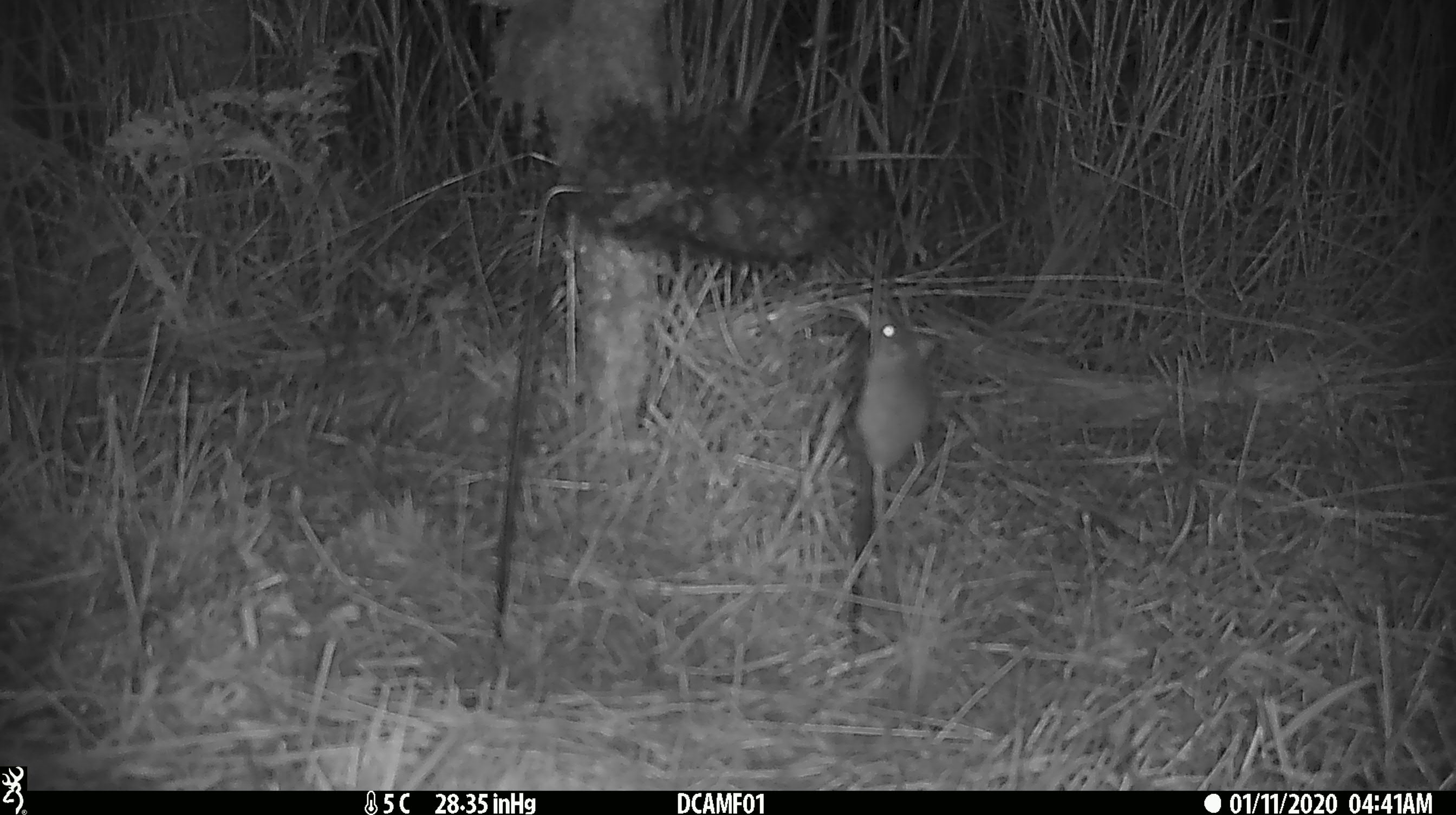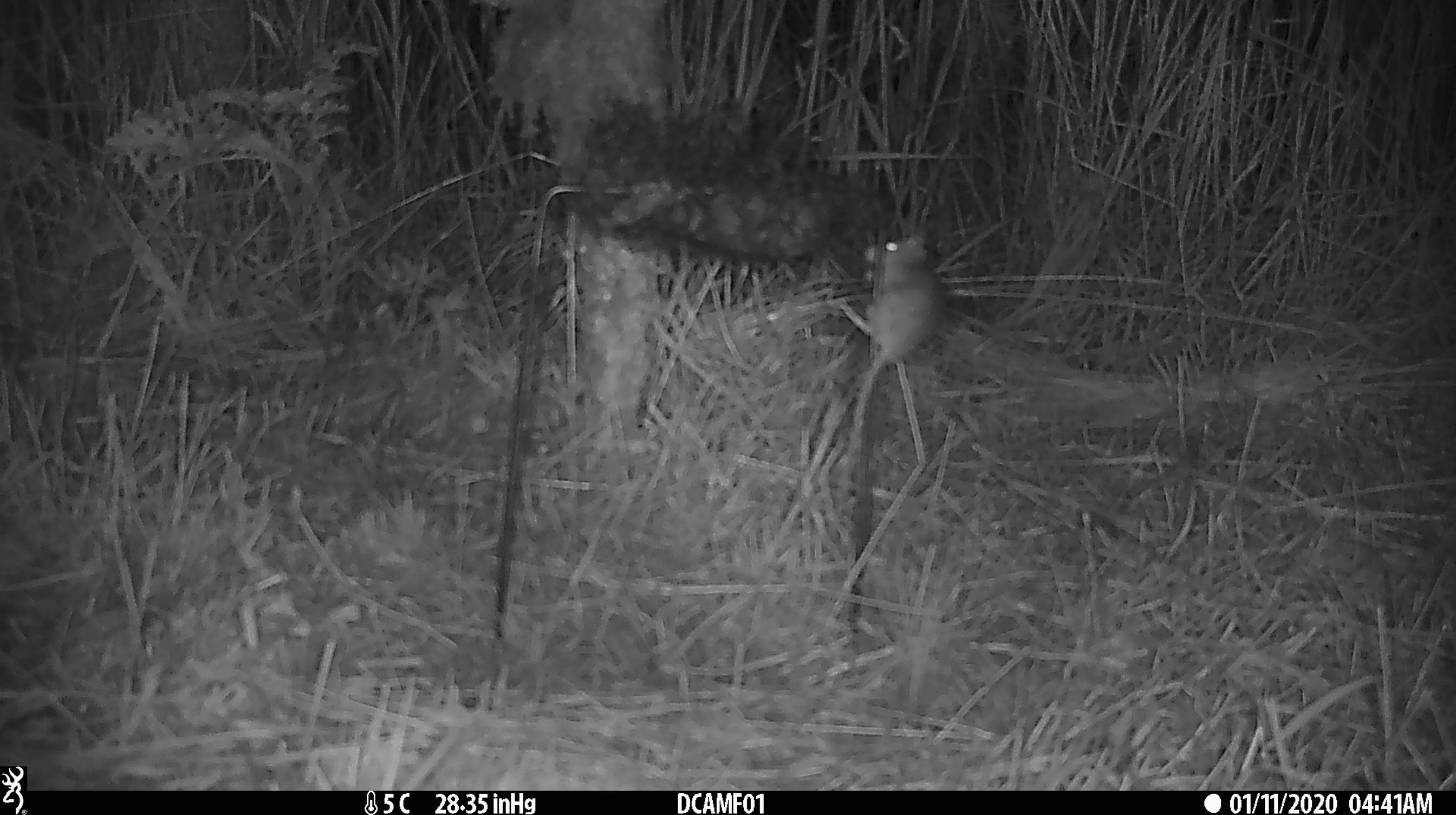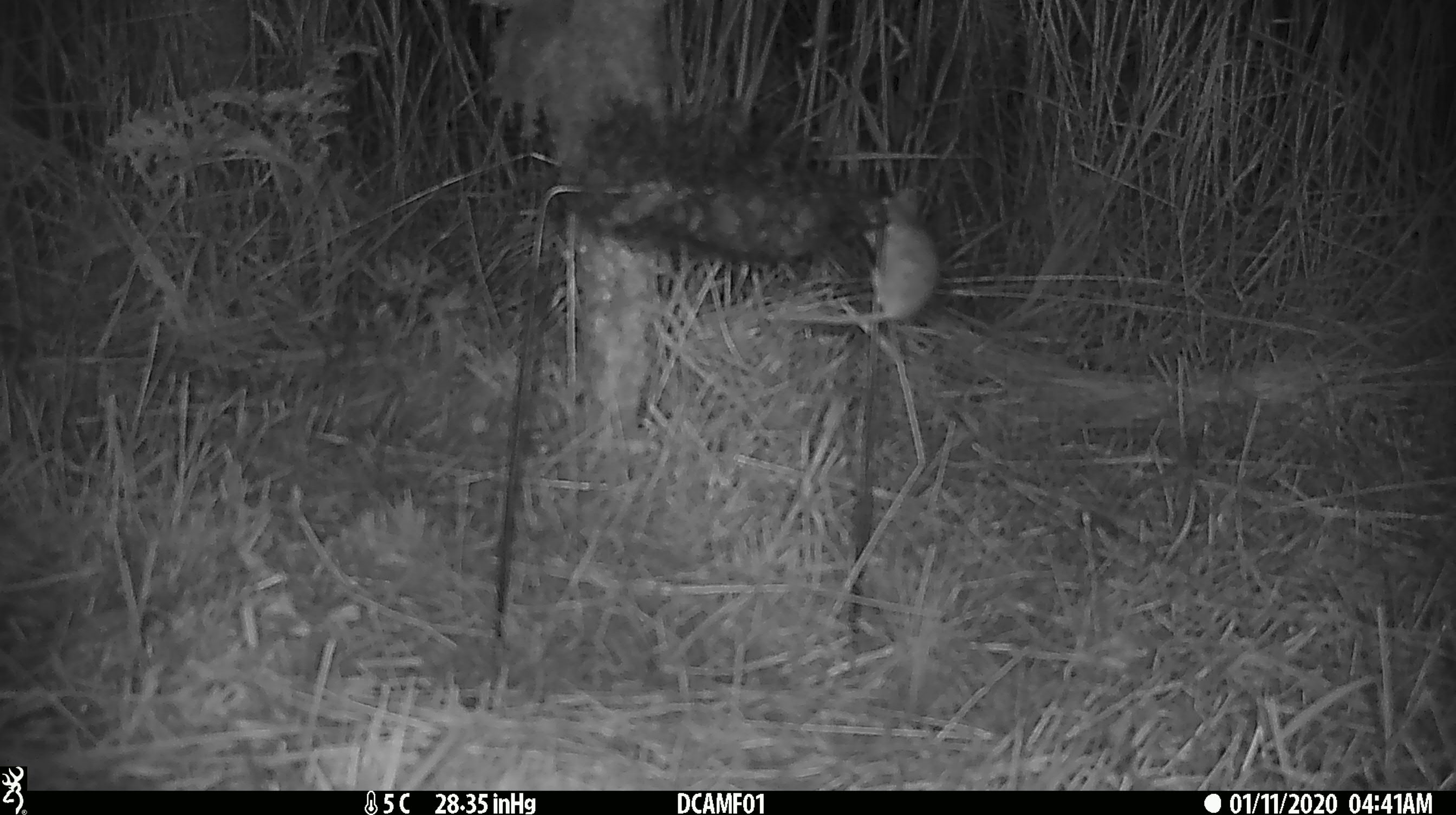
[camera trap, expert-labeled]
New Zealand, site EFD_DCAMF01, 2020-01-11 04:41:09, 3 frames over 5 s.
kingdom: Animalia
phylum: Chordata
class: Mammalia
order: Rodentia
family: Muridae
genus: Mus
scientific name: Mus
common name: mouse